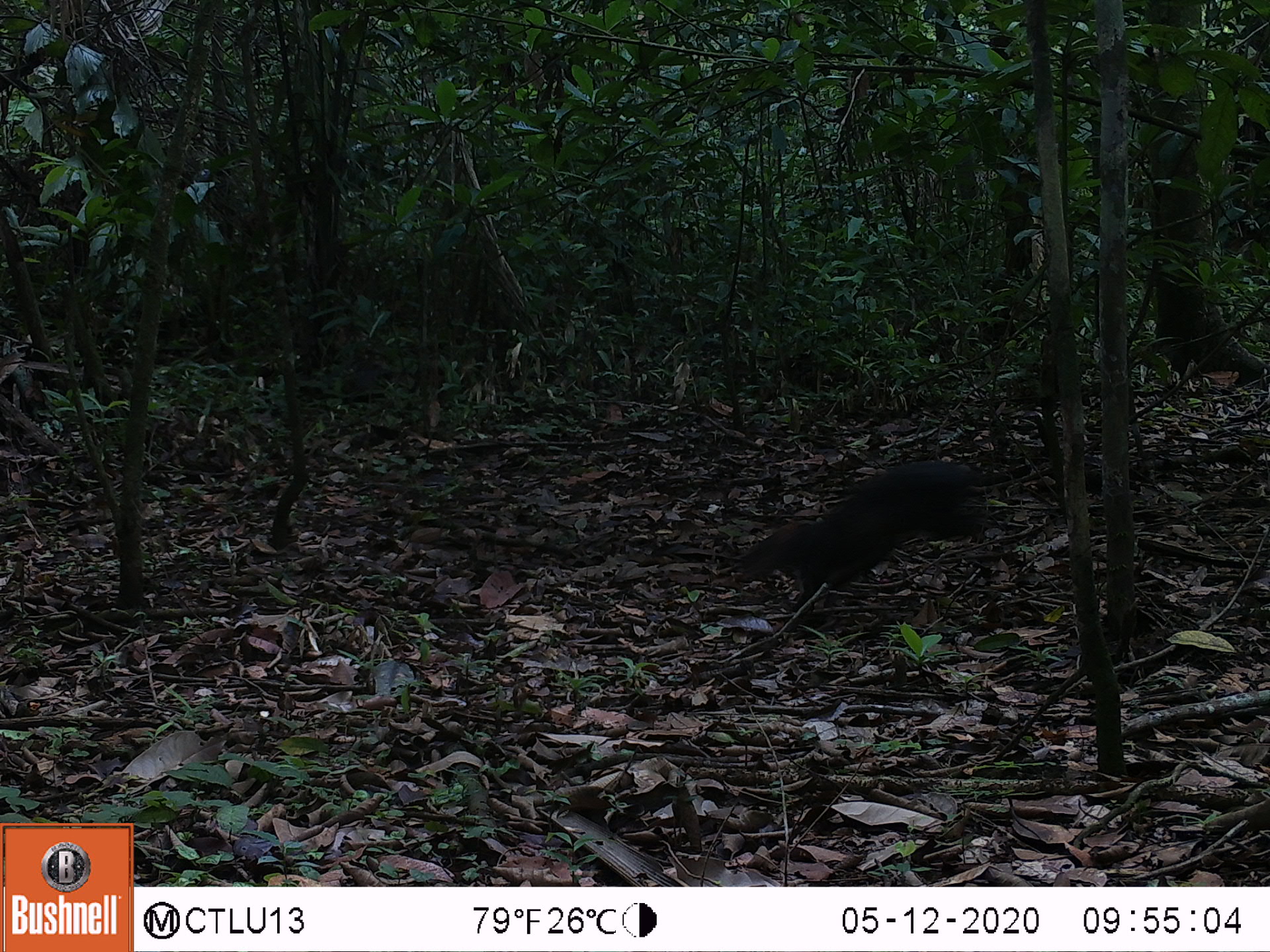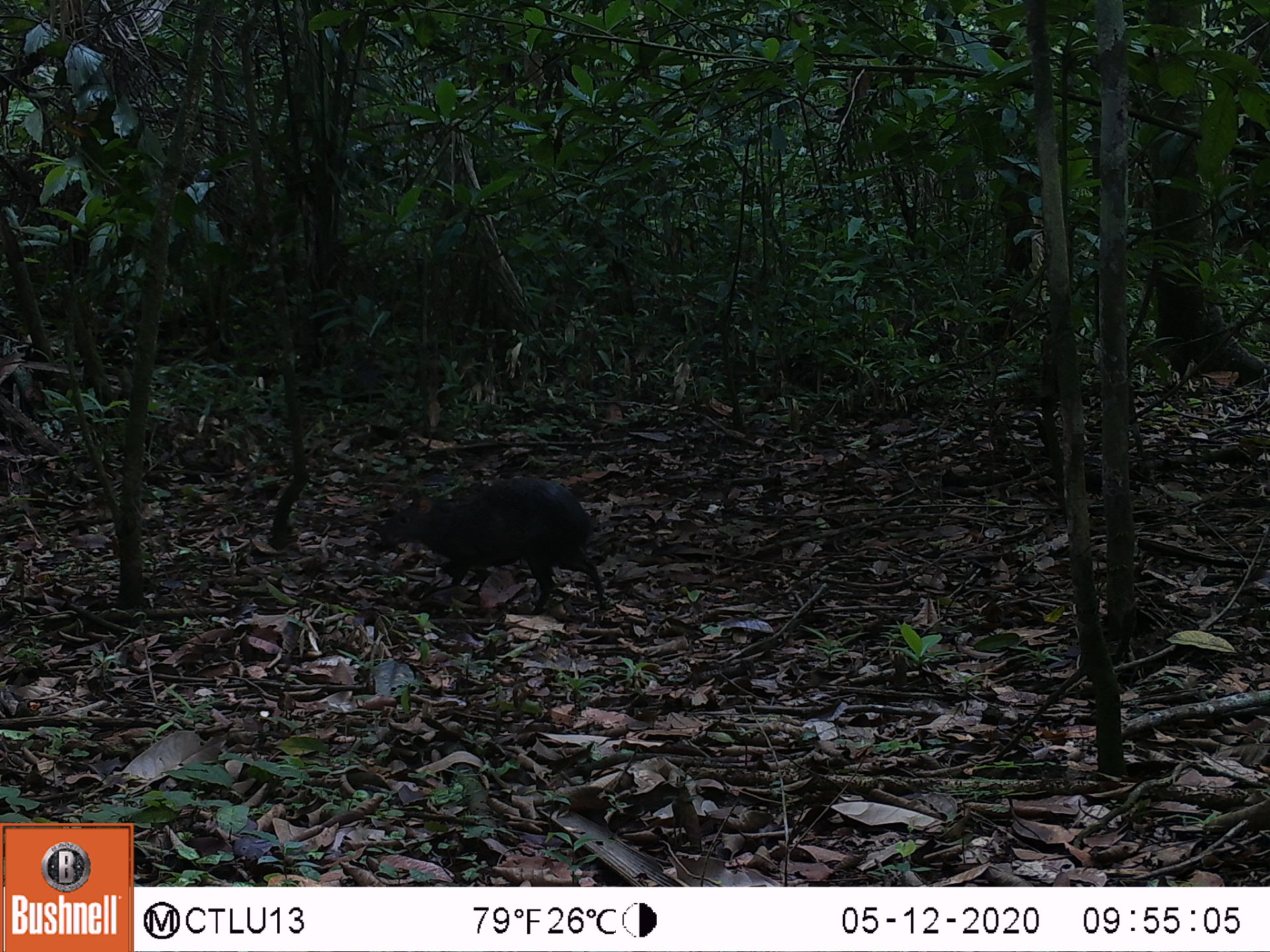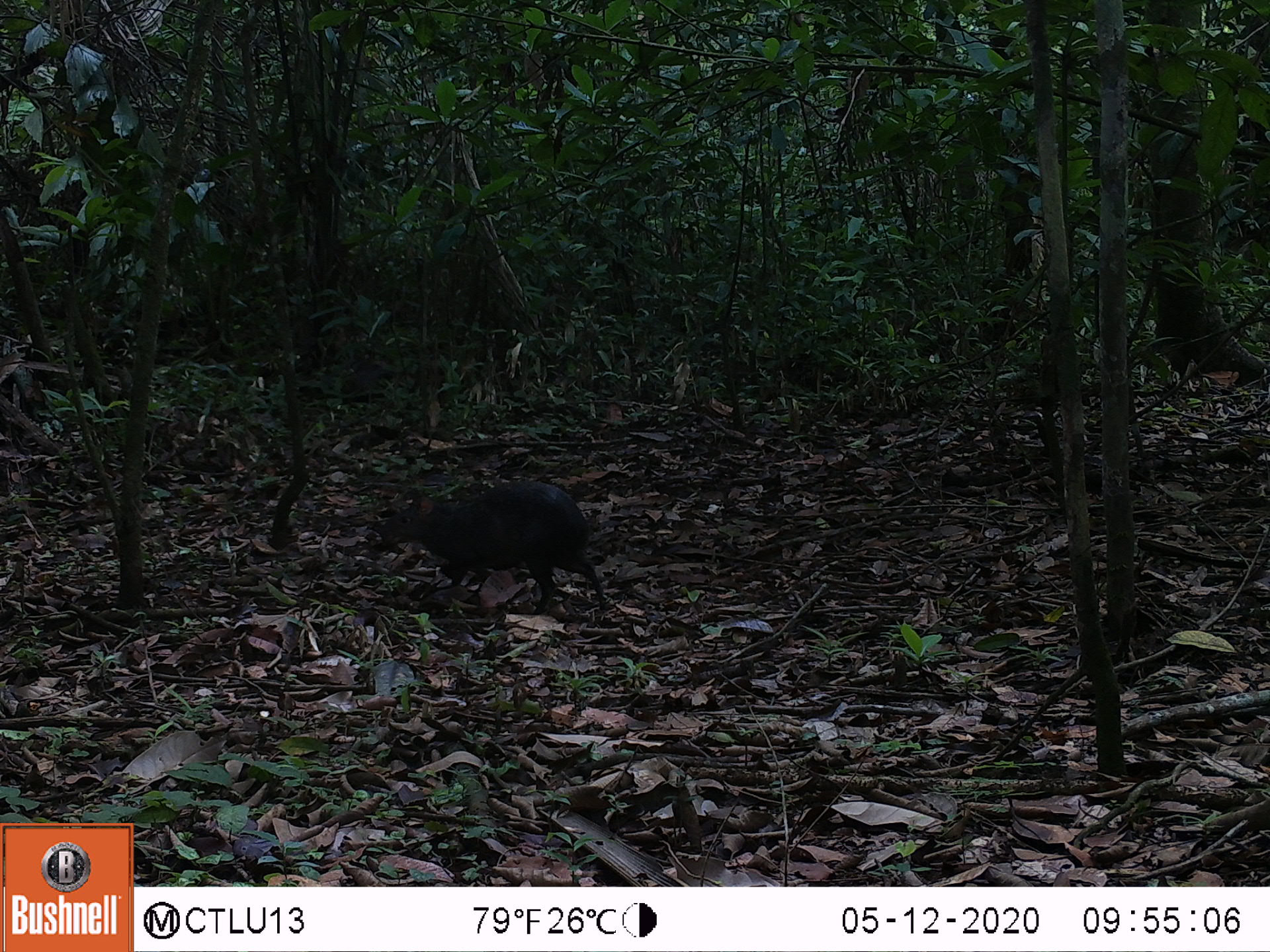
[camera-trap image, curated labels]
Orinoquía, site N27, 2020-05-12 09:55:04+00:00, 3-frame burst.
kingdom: Animalia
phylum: Chordata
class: Mammalia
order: Rodentia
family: Dasyproctidae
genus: Dasyprocta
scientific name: Dasyprocta fuliginosa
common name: black agouti